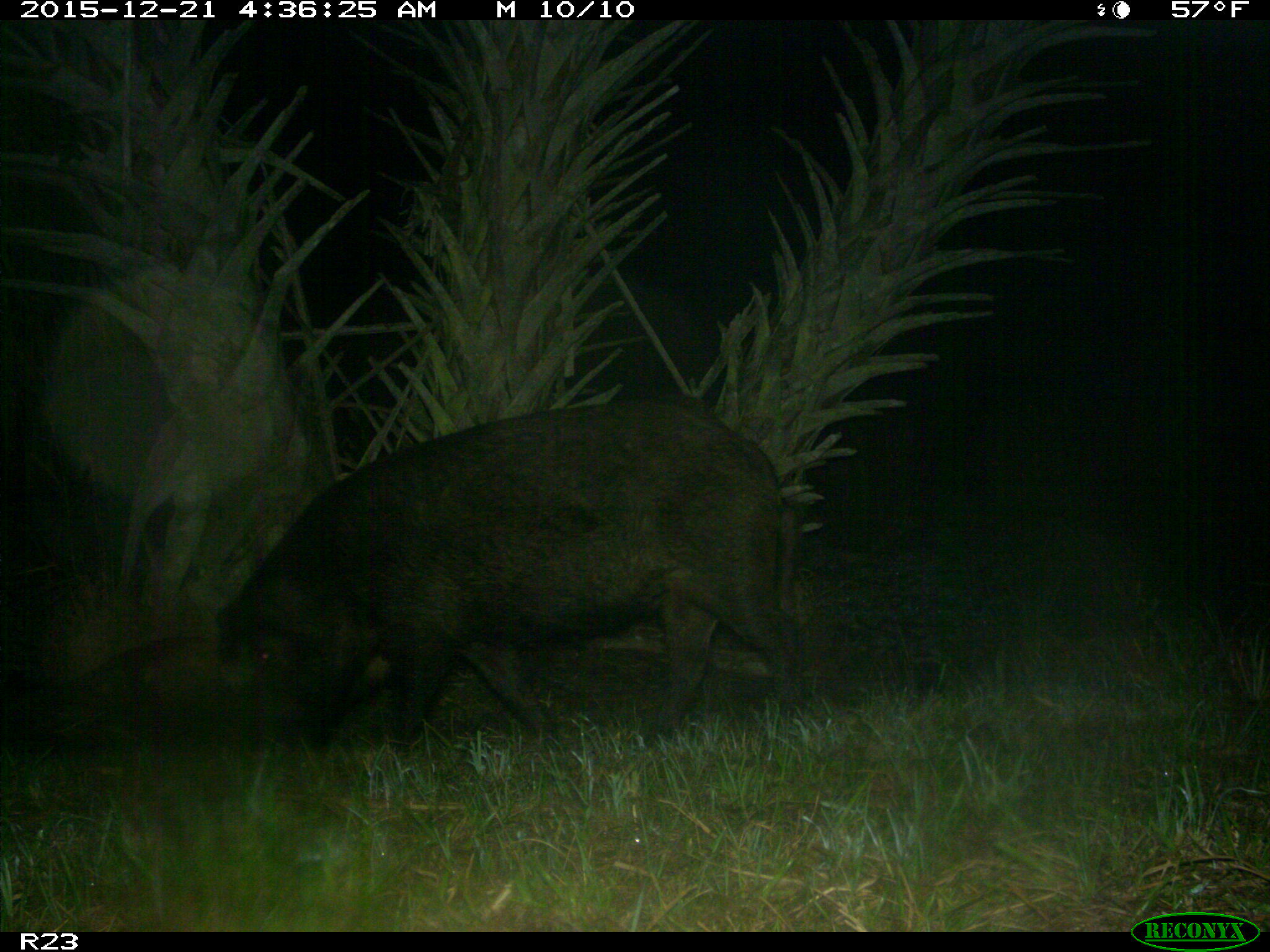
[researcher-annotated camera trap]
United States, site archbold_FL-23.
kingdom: Animalia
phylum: Chordata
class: Mammalia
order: Artiodactyla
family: Suidae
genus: Sus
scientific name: Sus scrofa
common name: wild boar